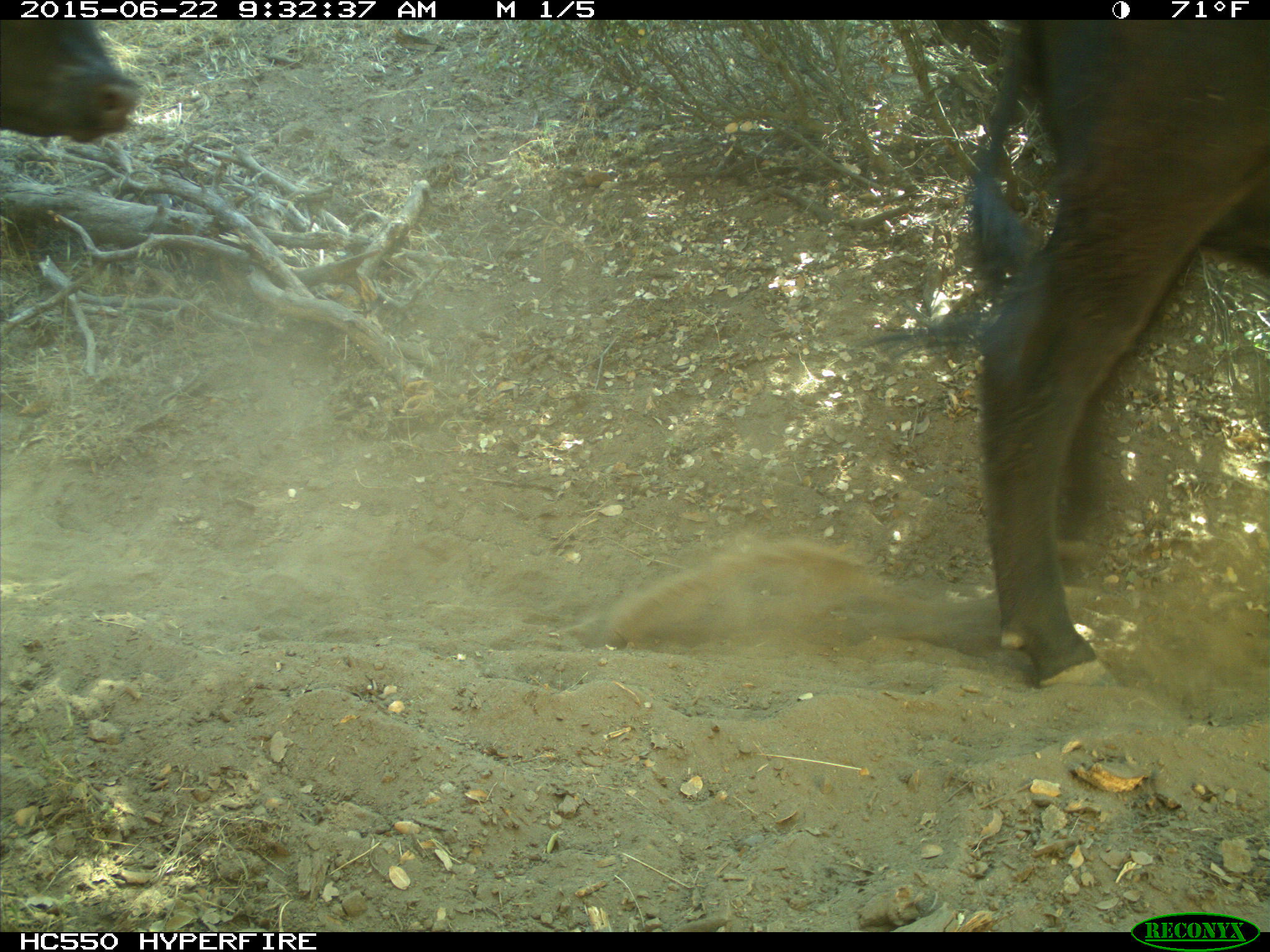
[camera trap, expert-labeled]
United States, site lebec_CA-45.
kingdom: Animalia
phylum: Chordata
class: Mammalia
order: Artiodactyla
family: Bovidae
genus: Bos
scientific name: Bos taurus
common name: domestic cow